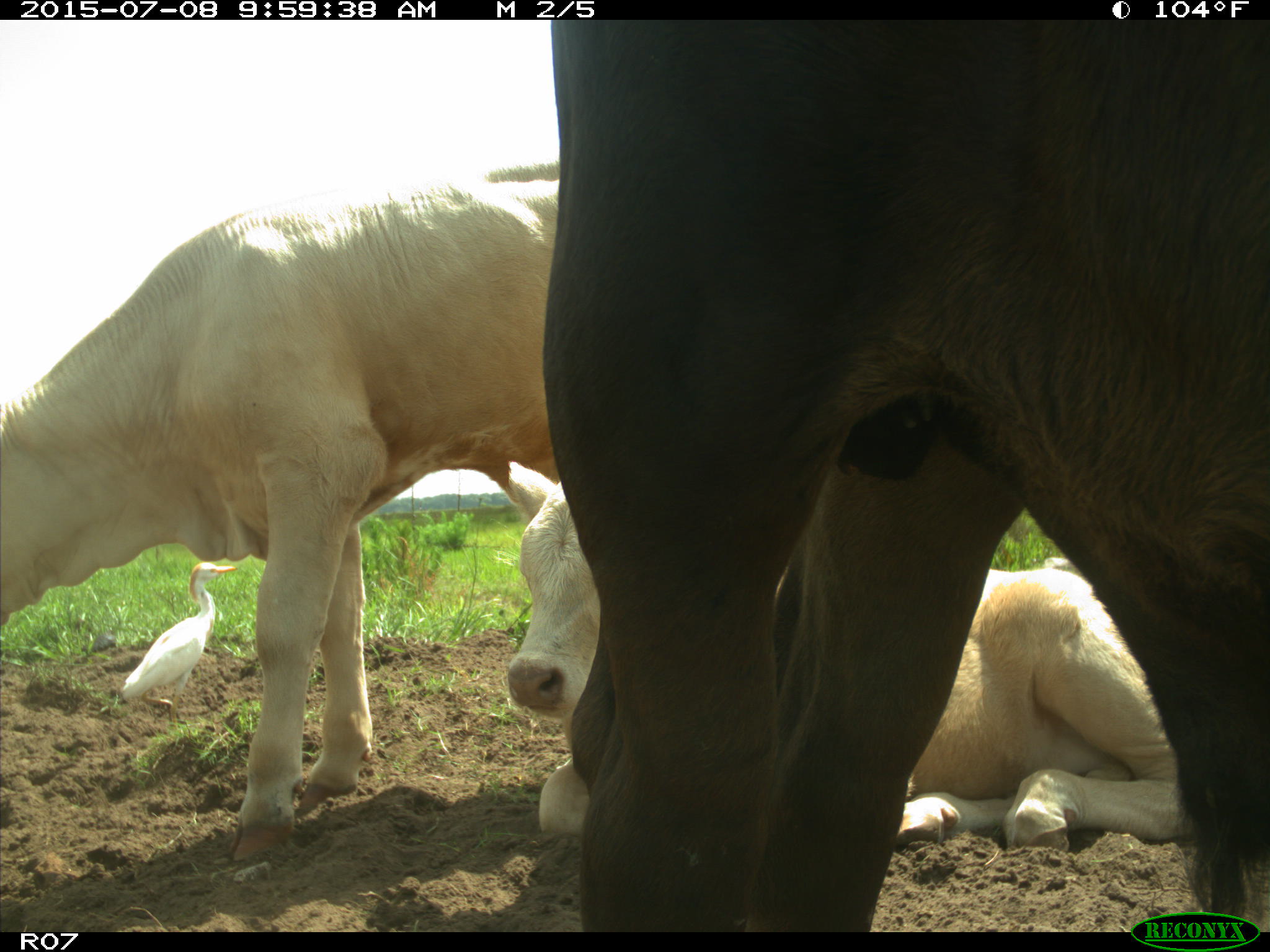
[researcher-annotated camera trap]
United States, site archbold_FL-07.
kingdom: Animalia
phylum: Chordata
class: Mammalia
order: Artiodactyla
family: Bovidae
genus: Bos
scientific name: Bos taurus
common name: domestic cow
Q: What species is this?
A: Bos taurus (domestic cow).